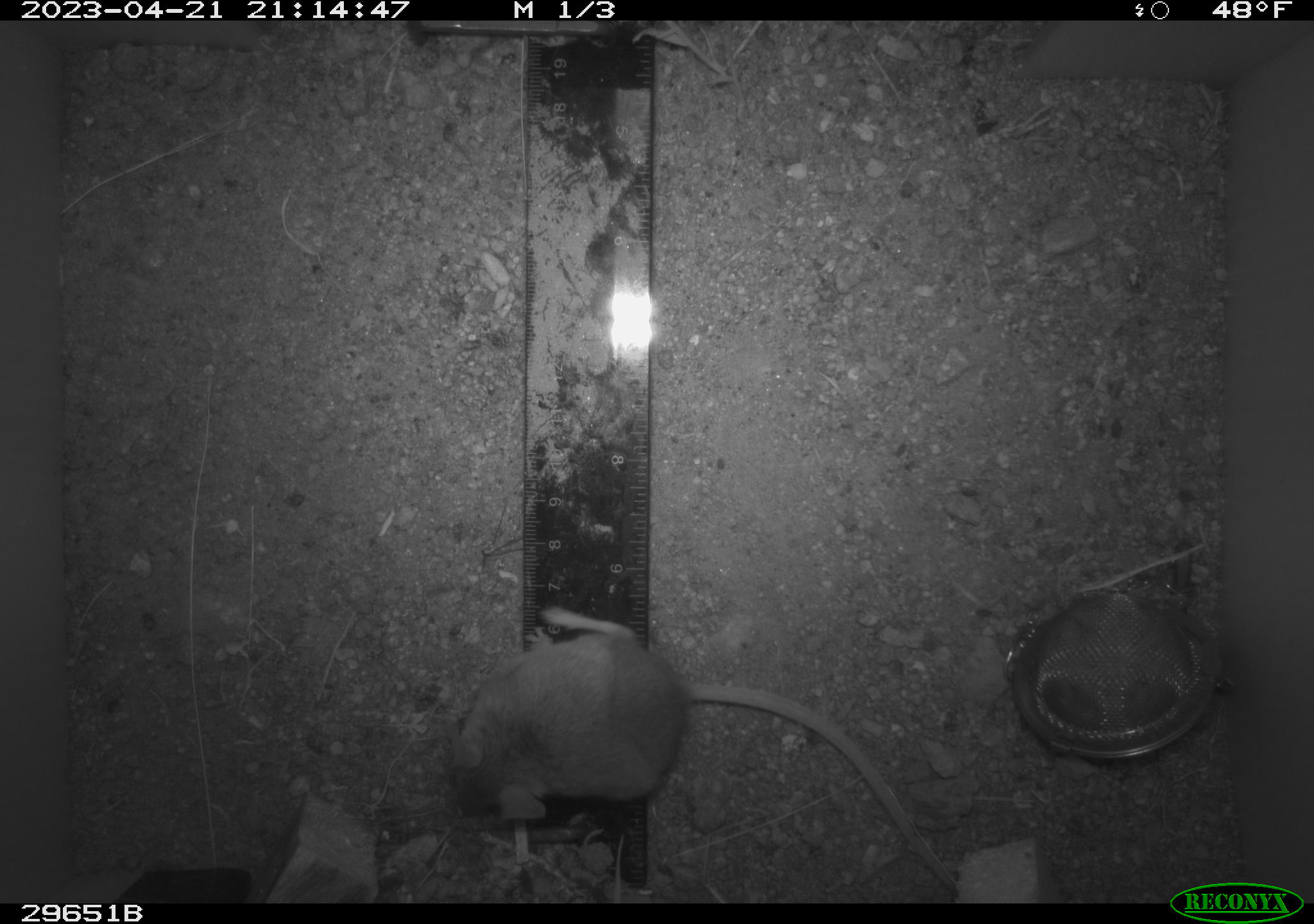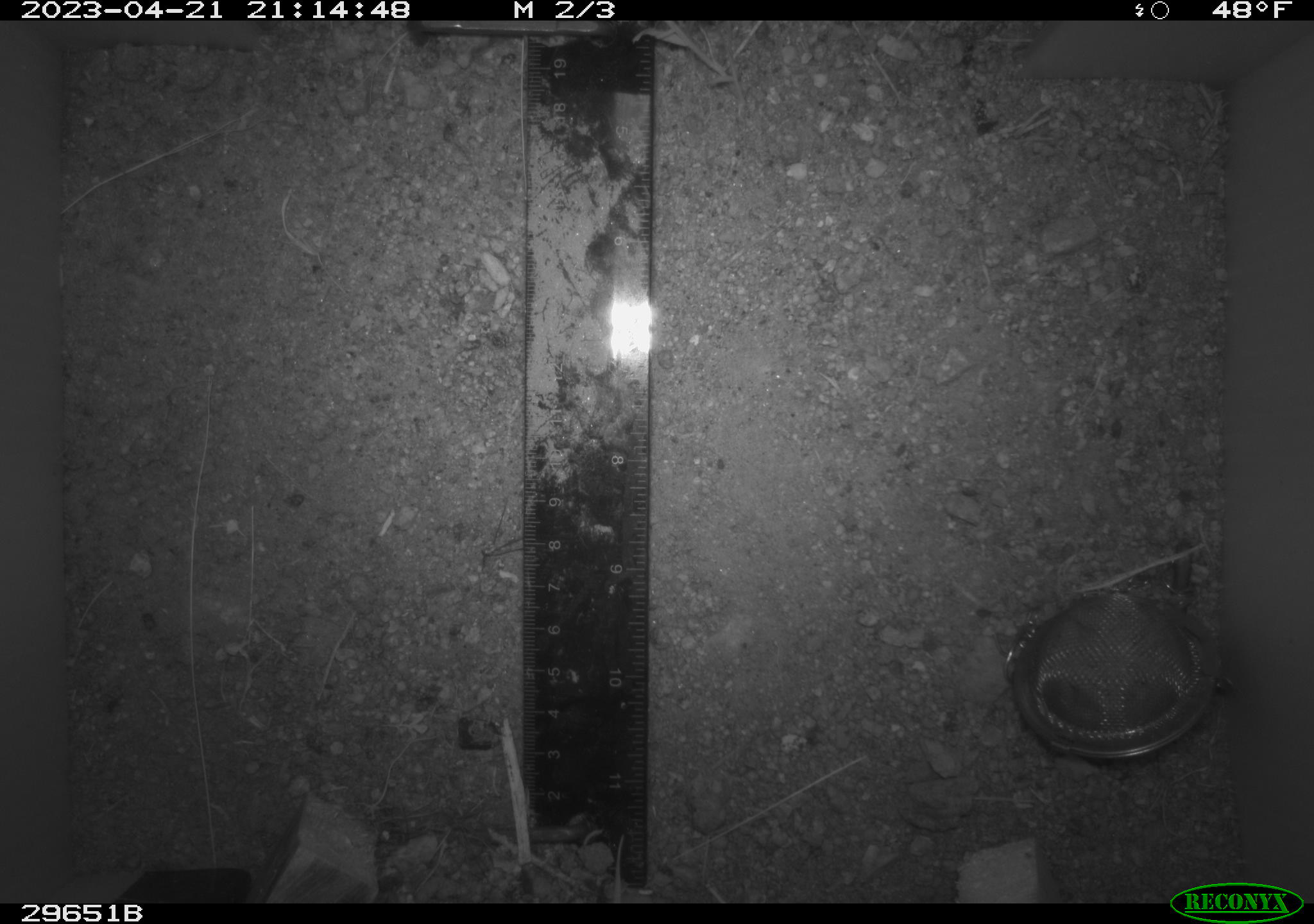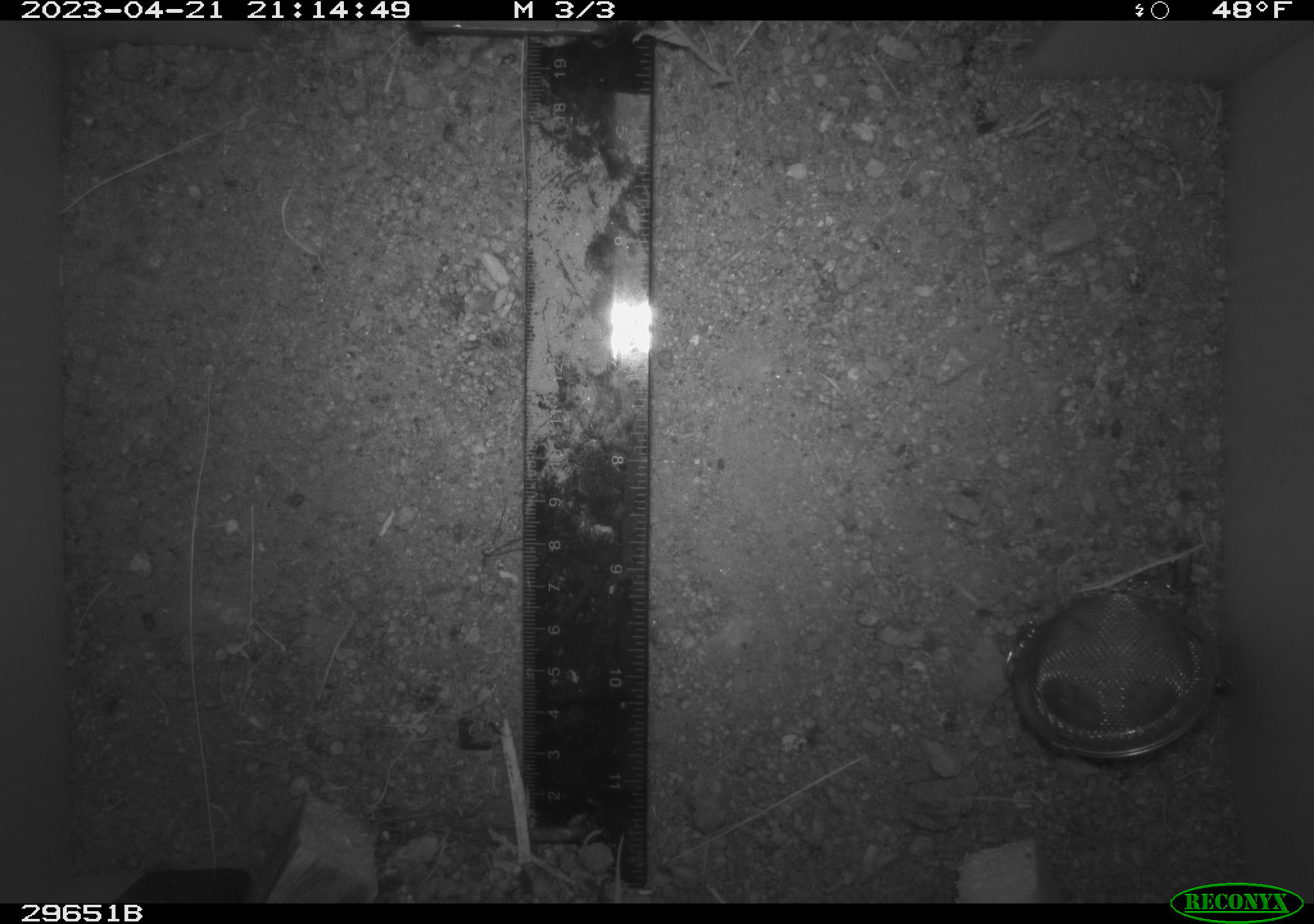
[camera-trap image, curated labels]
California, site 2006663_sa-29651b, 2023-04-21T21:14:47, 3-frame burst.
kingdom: Animalia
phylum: Chordata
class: Mammalia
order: Rodentia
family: Cricetidae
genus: Peromyscus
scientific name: Peromyscus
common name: deer mice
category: peromyscus species